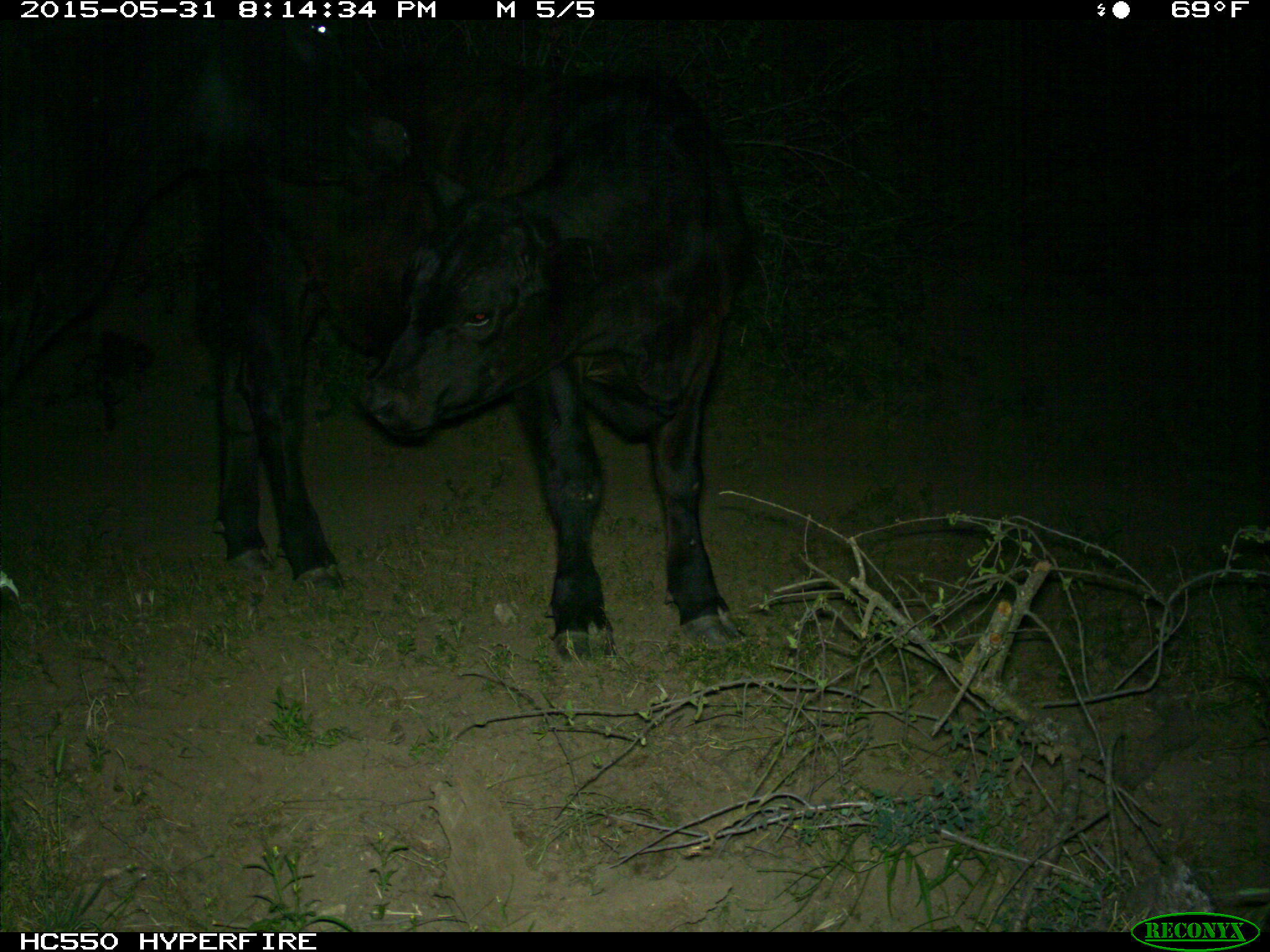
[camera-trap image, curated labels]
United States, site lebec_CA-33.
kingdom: Animalia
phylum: Chordata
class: Mammalia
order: Artiodactyla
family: Bovidae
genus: Bos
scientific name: Bos taurus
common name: domestic cow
Bos taurus (domestic cow).